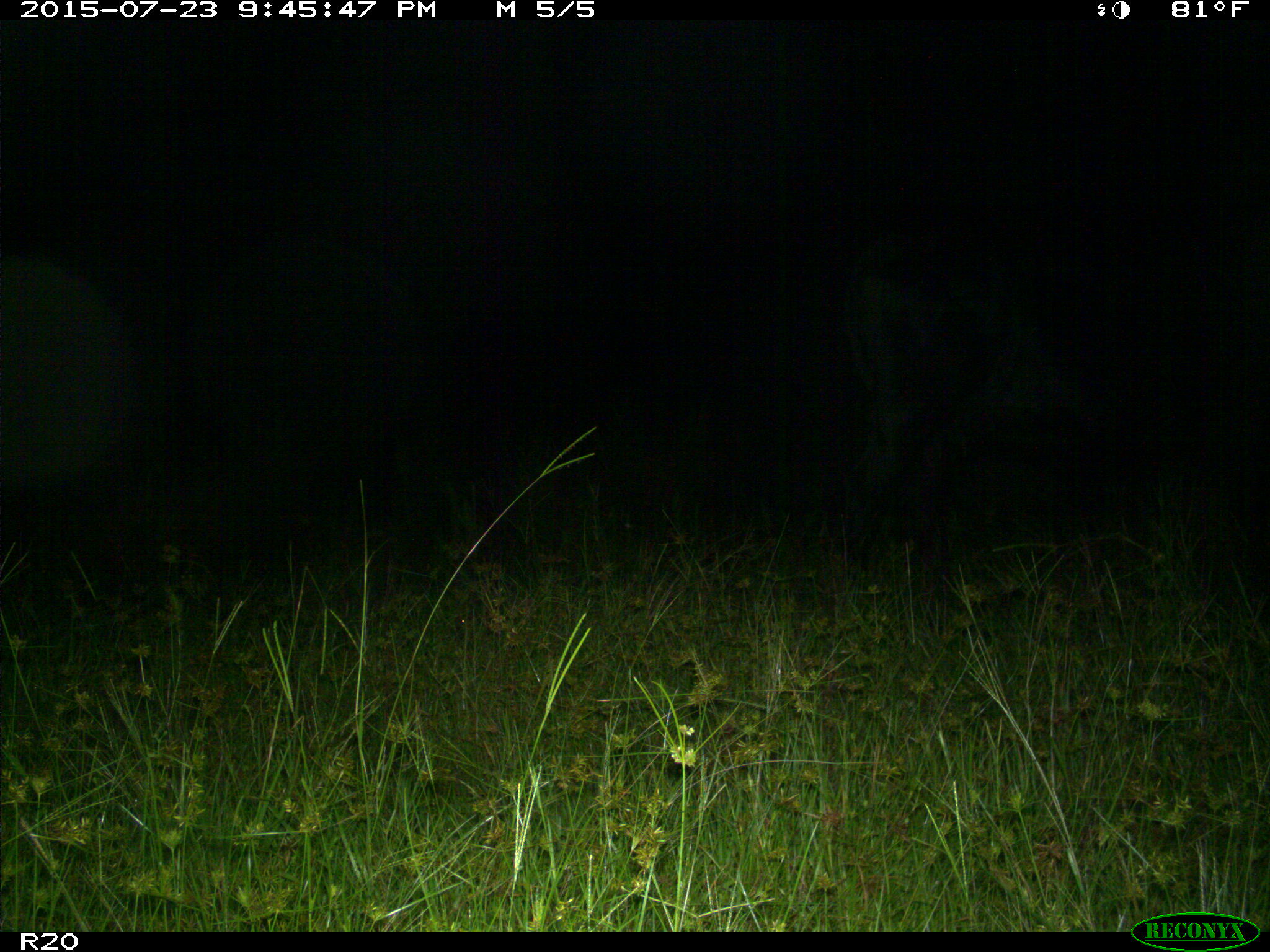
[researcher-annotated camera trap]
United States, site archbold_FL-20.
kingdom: Animalia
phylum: Chordata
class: Mammalia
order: Artiodactyla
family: Bovidae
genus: Bos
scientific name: Bos taurus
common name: domestic cow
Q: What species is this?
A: Bos taurus (domestic cow).